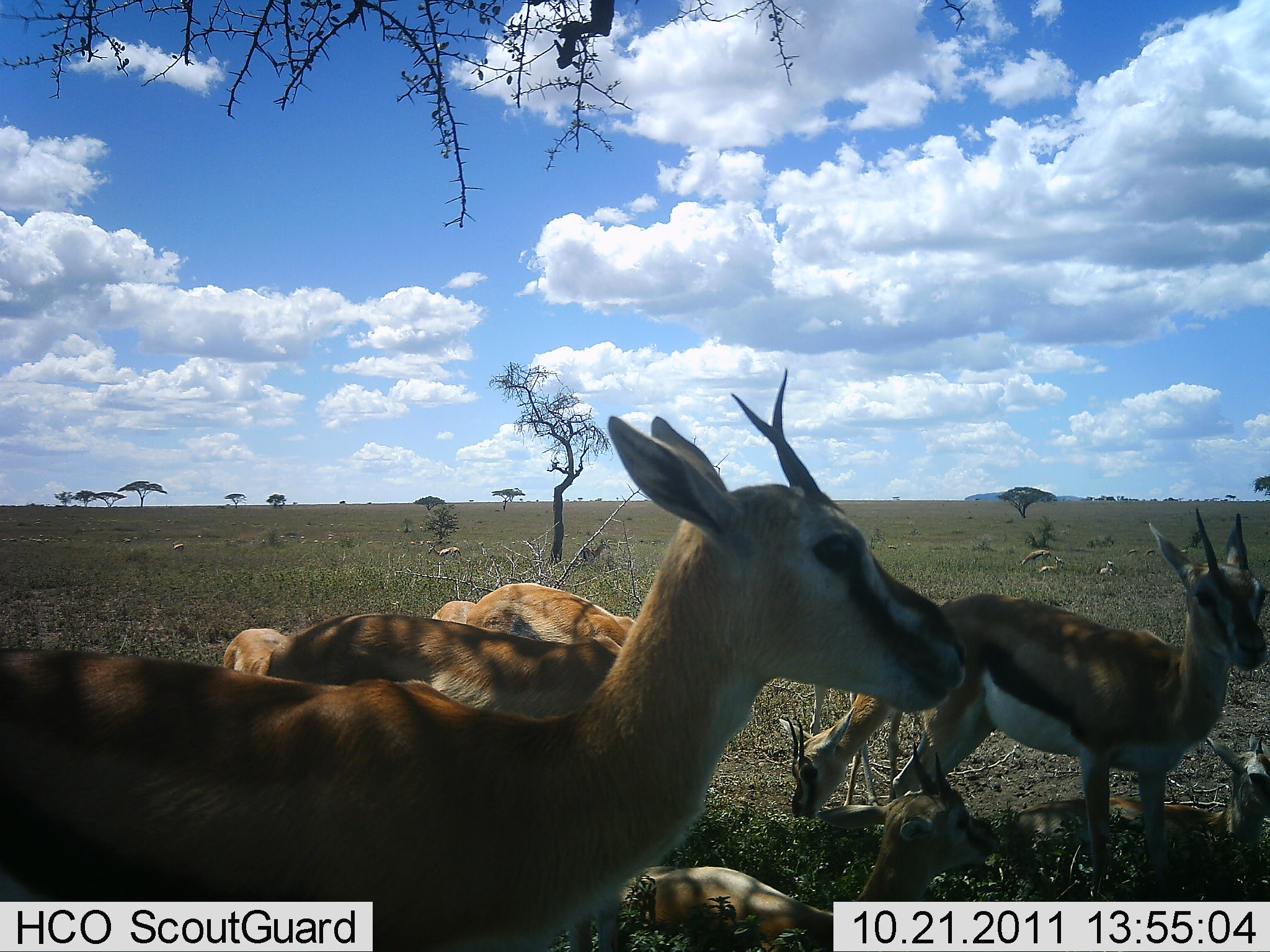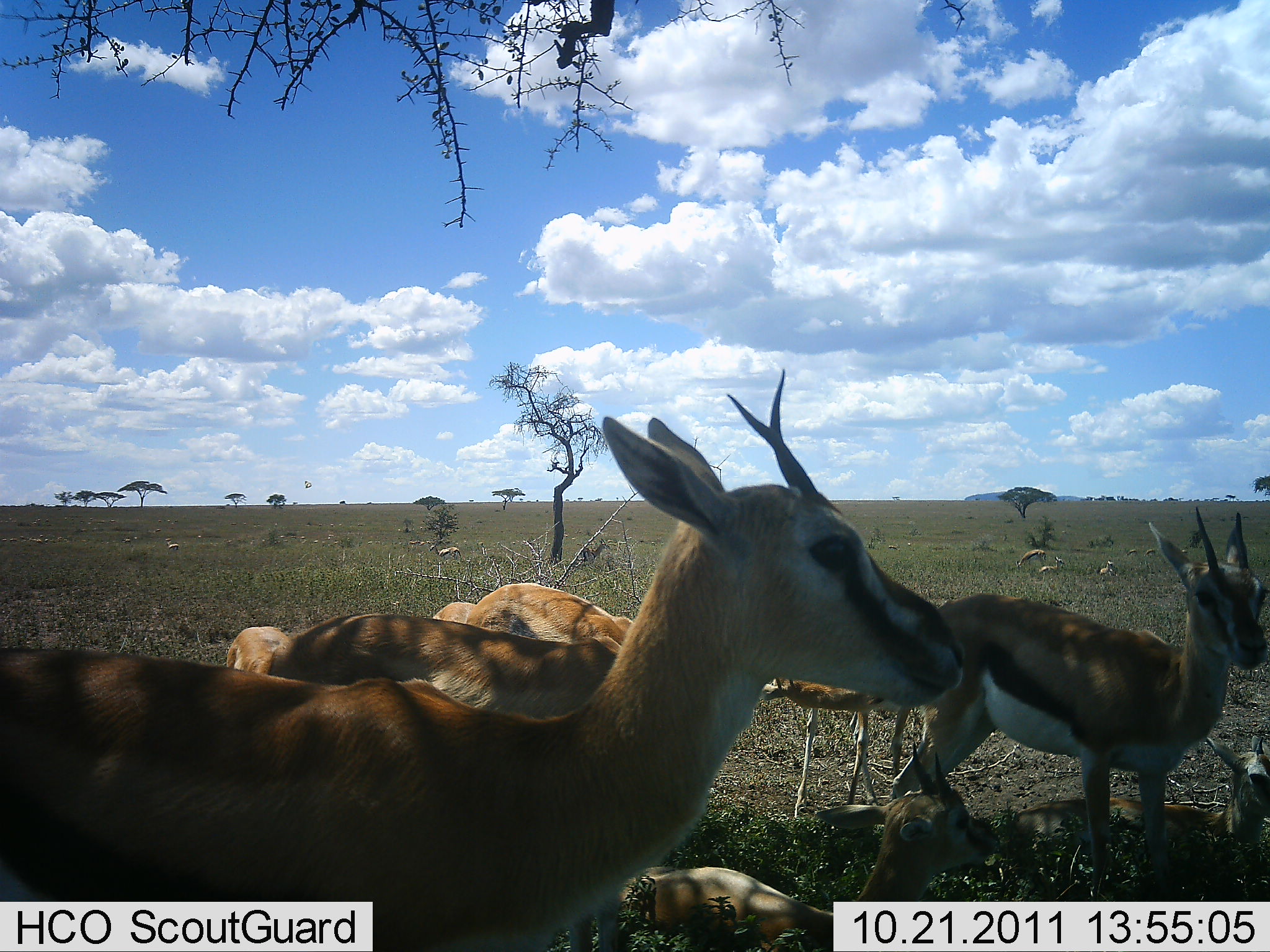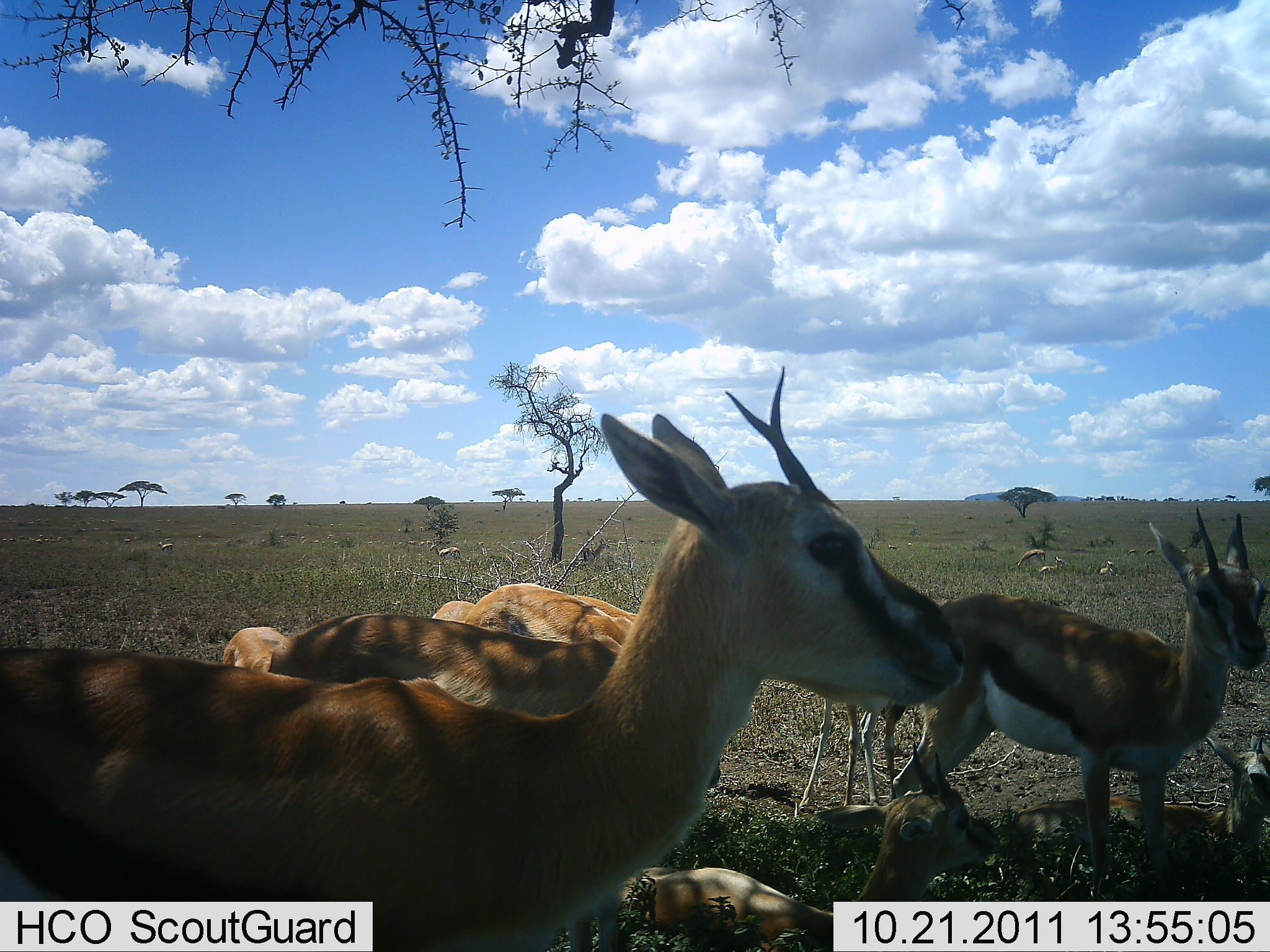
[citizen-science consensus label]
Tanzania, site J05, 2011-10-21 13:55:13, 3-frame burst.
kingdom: Animalia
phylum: Chordata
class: Mammalia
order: Artiodactyla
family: Bovidae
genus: Eudorcas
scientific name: Eudorcas thomsonii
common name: thomson's gazelle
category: gazellethomsons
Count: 7.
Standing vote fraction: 81%.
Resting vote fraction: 44%.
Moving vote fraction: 6%.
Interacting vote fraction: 0%.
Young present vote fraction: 25%.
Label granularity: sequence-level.